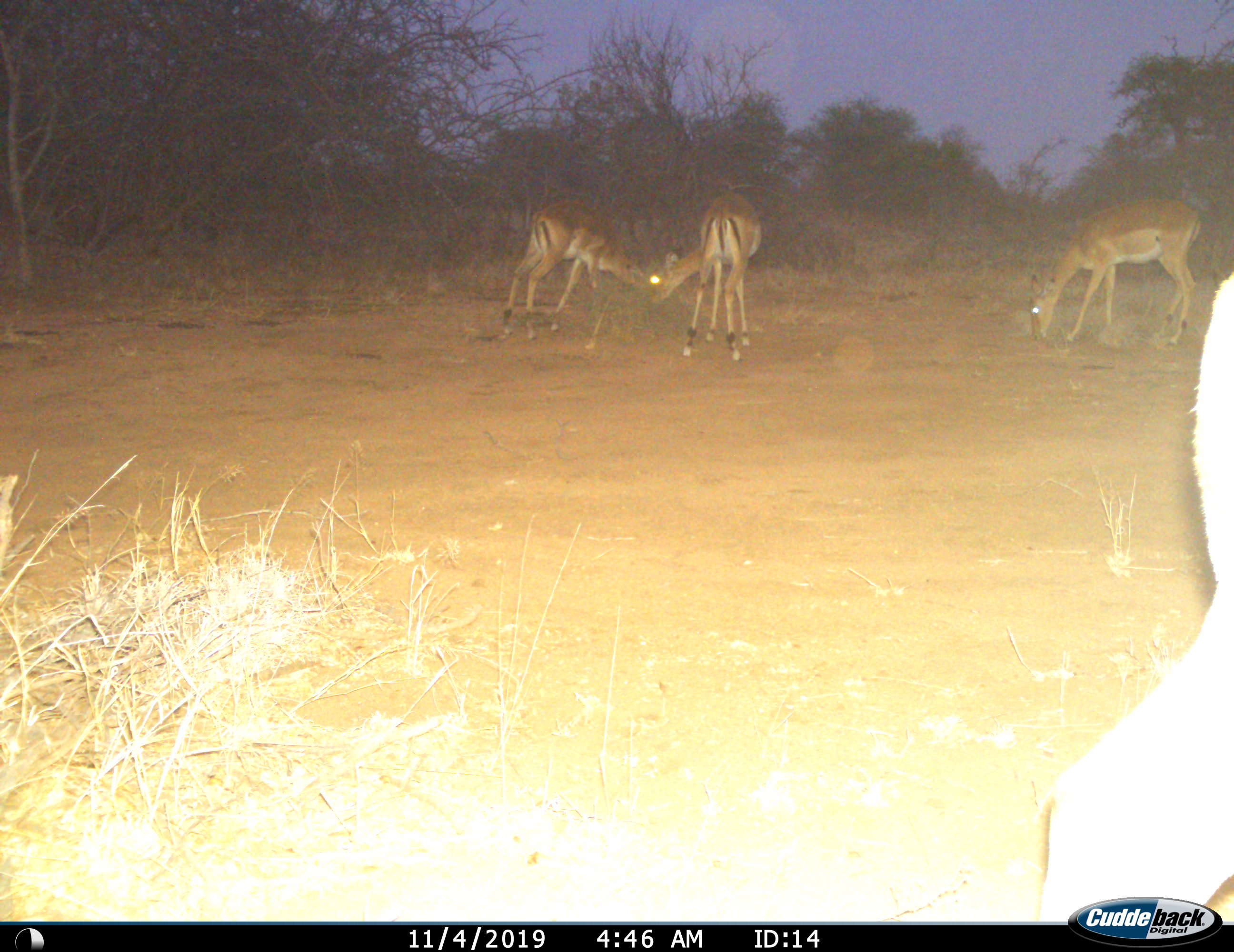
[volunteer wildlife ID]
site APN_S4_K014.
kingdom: Animalia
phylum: Chordata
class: Mammalia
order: Artiodactyla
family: Bovidae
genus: Aepyceros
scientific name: Aepyceros melampus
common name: impala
Impala (Aepyceros melampus), count 4. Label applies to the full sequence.